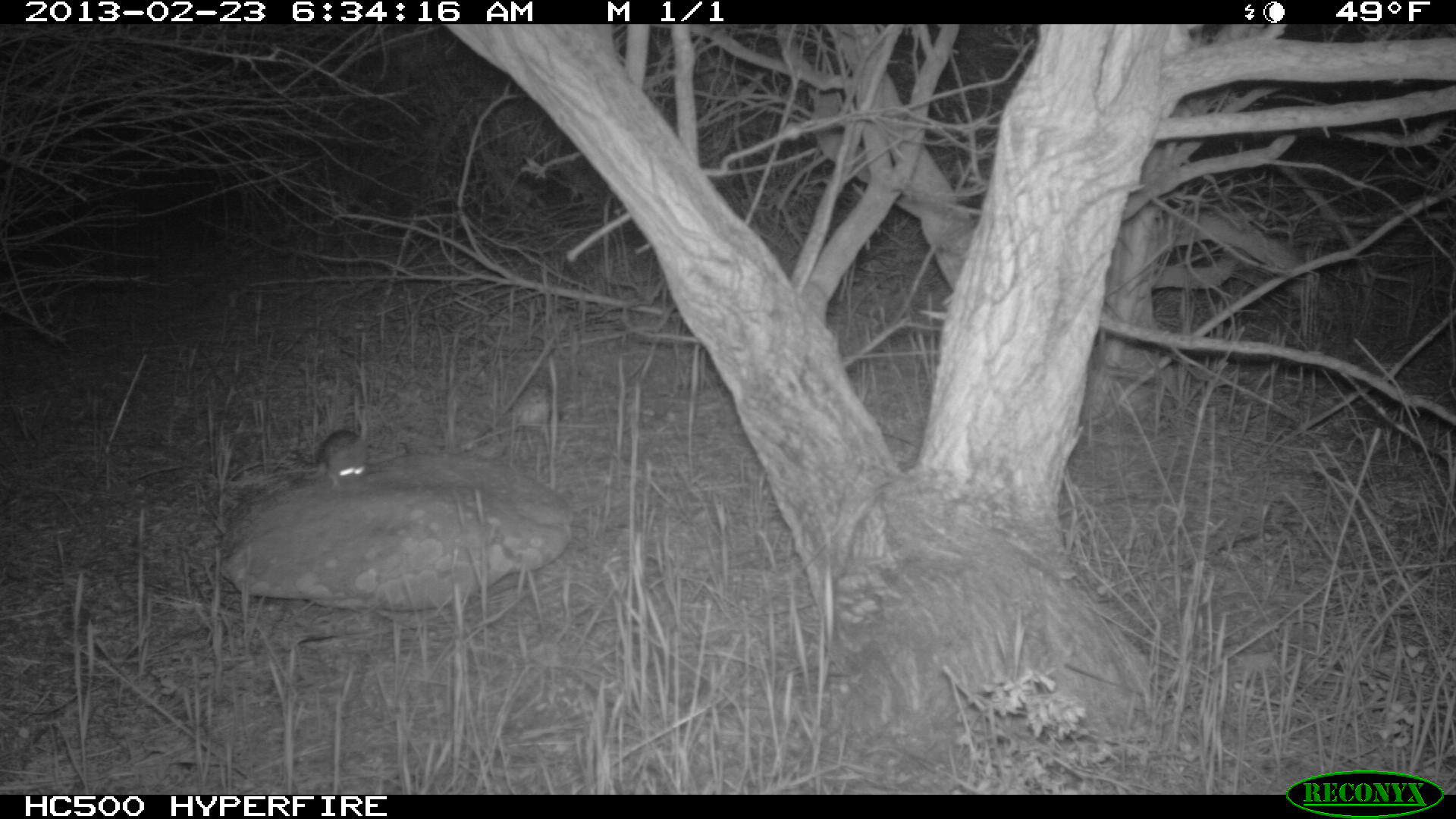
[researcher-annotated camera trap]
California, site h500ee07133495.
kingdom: Animalia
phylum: Chordata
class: Mammalia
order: Rodentia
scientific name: Rodentia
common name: rodent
Rodent (Rodentia).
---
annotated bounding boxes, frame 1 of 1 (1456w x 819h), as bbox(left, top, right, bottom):
rodent: bbox(318, 406, 368, 490)